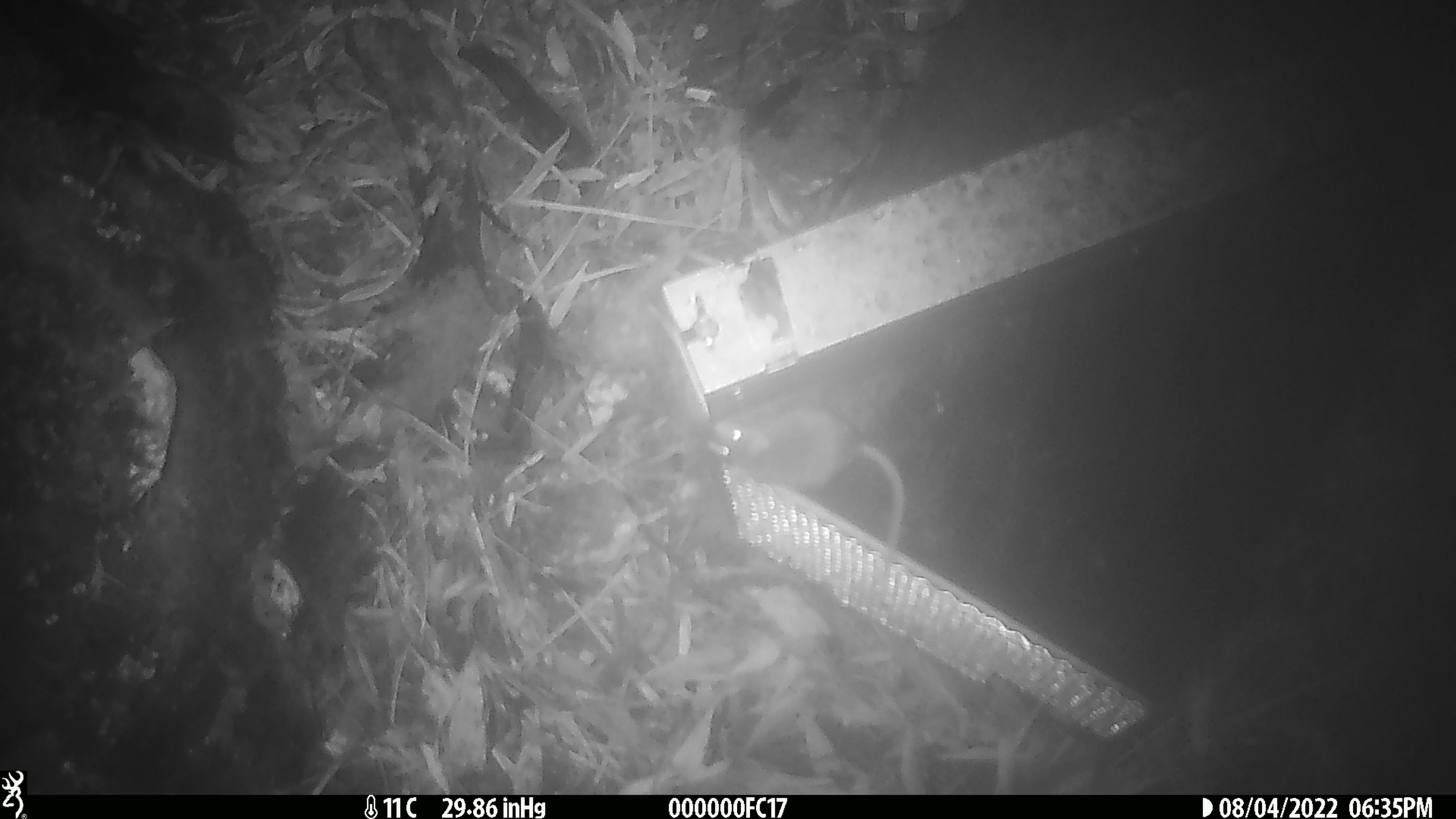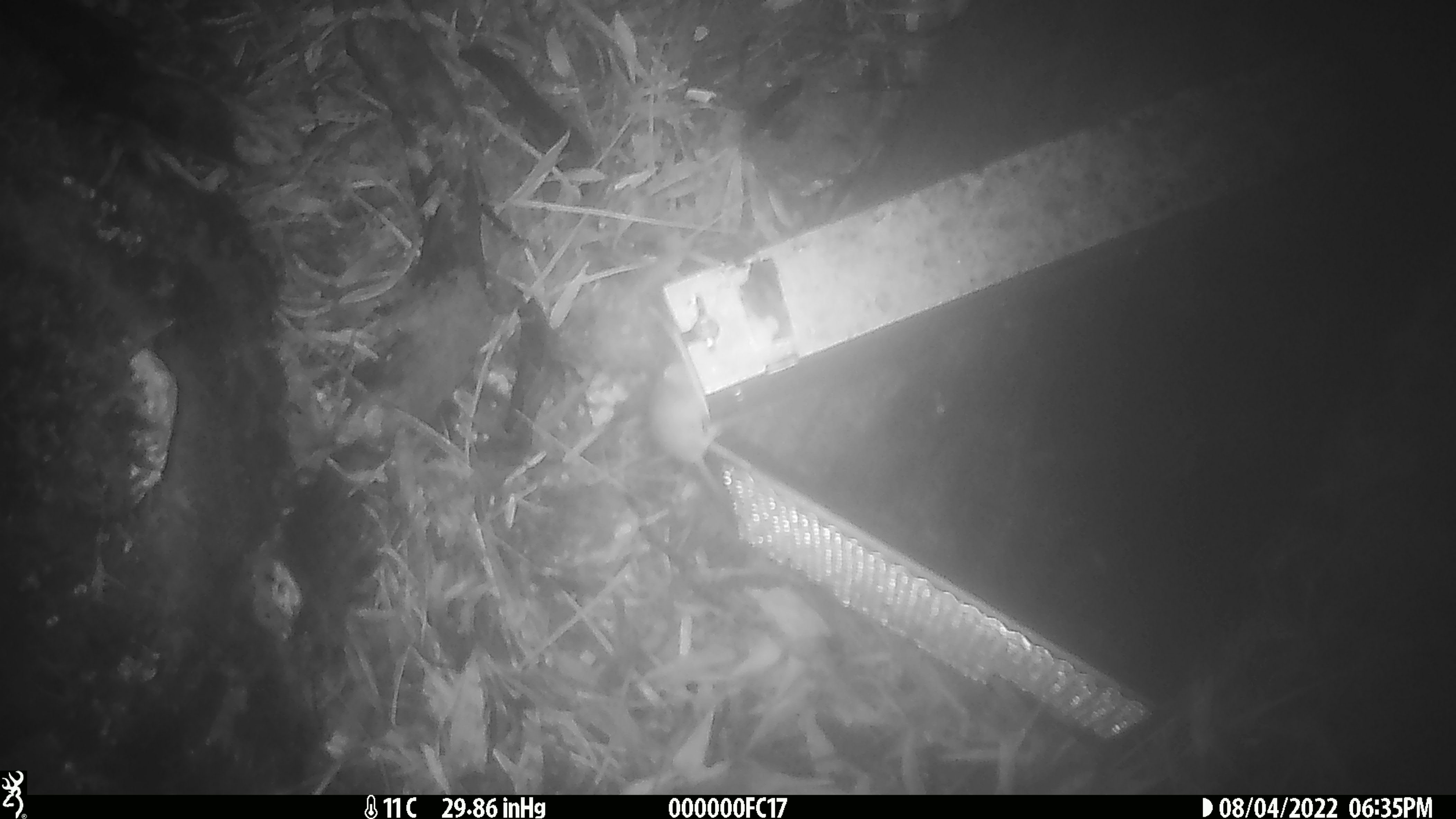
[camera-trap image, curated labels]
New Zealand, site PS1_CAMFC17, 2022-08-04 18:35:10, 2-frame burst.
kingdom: Animalia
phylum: Chordata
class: Mammalia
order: Rodentia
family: Muridae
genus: Mus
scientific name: Mus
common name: mouse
Mouse (Mus).